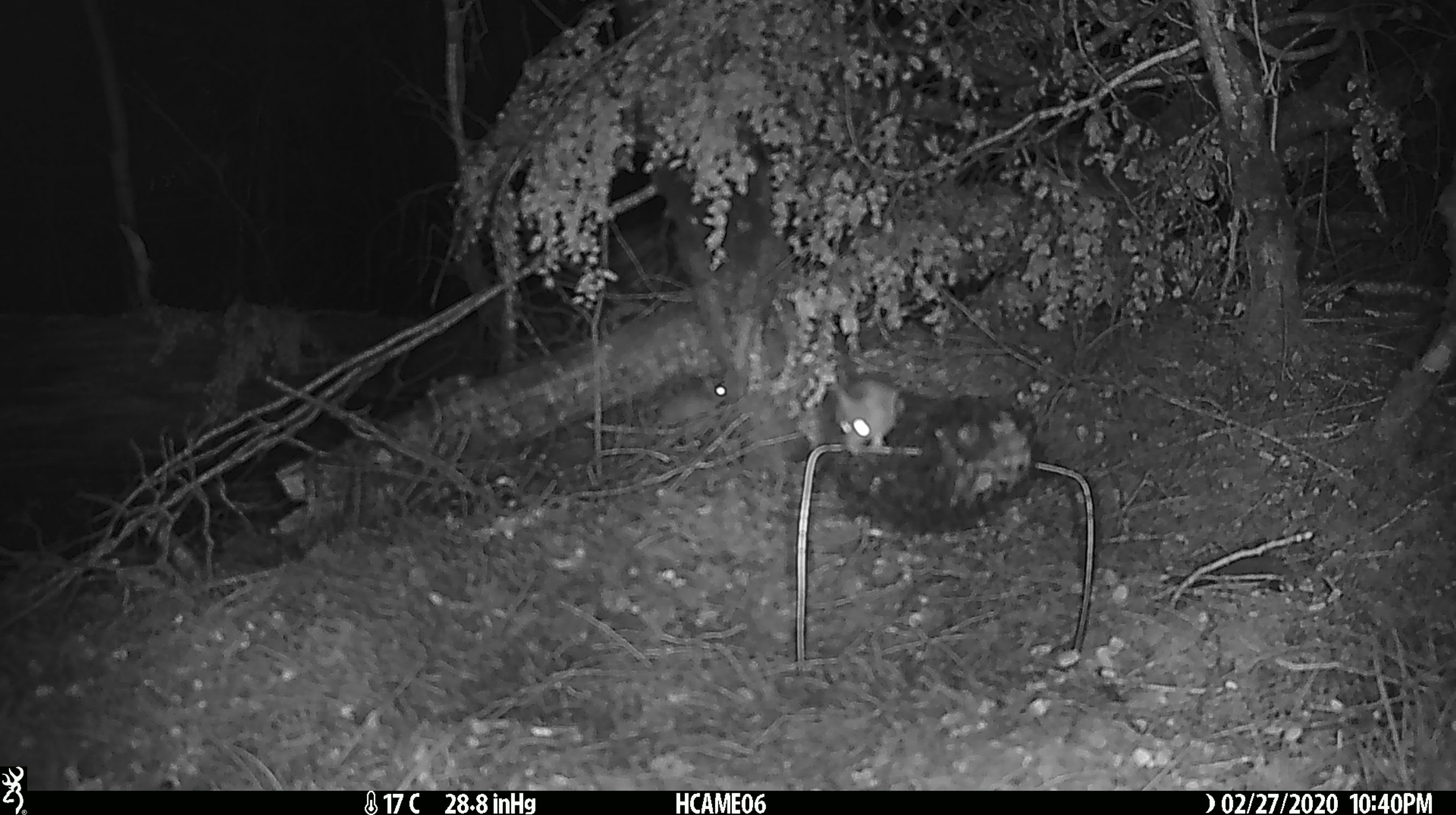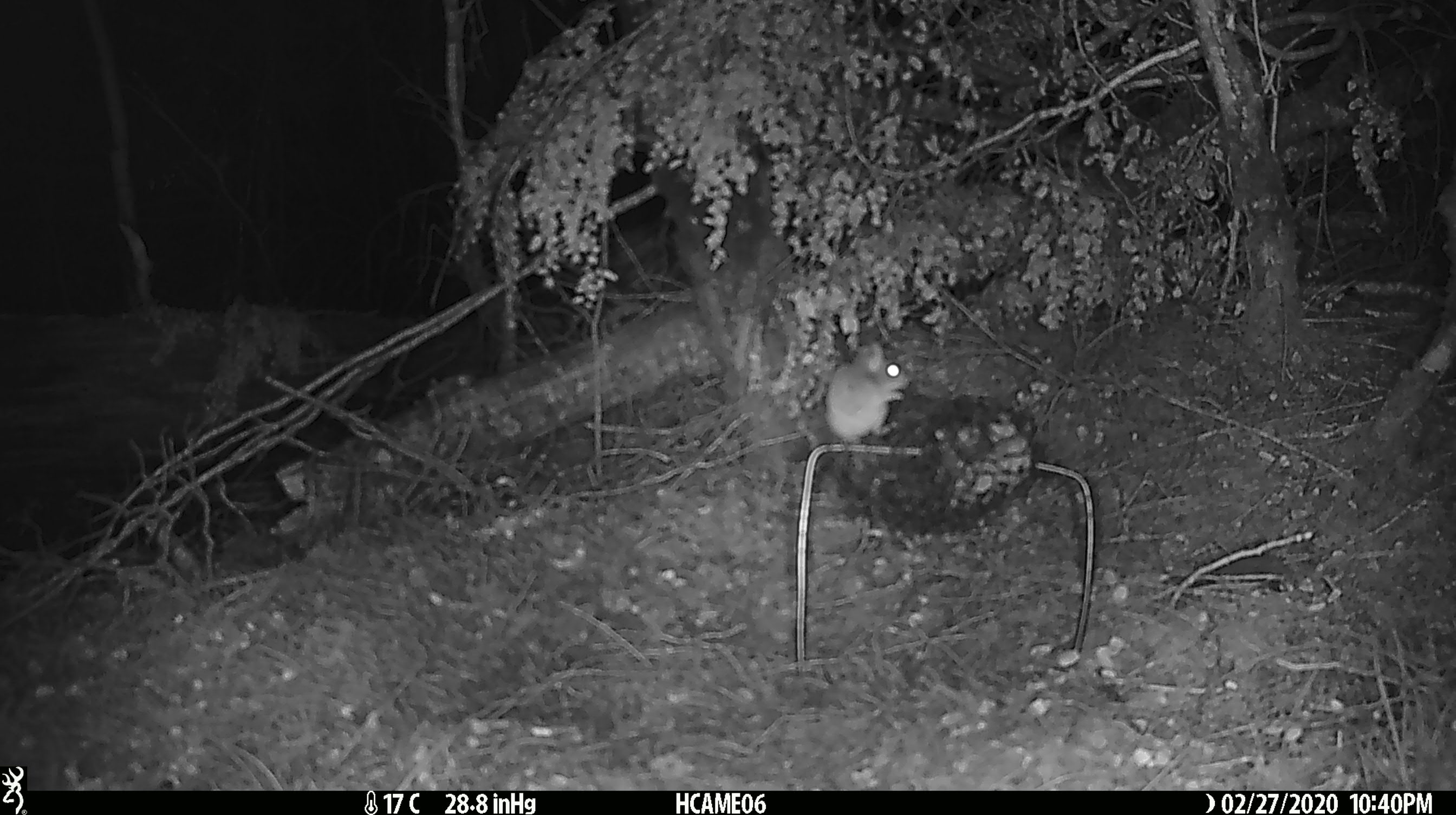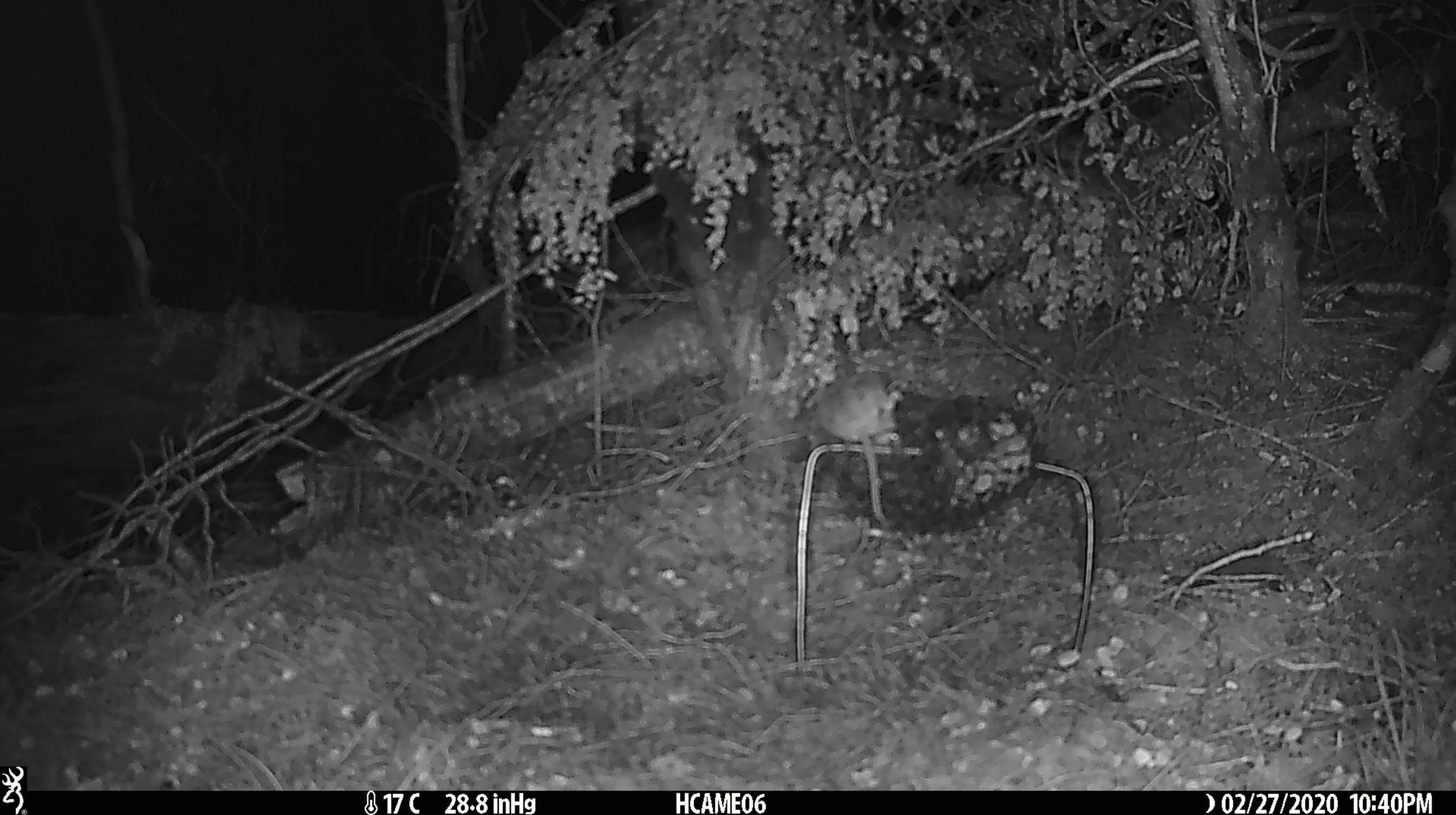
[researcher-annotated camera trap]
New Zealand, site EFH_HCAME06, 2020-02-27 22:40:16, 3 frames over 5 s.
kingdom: Animalia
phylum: Chordata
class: Mammalia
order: Rodentia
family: Muridae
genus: Mus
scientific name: Mus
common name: mouse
Mouse (Mus).